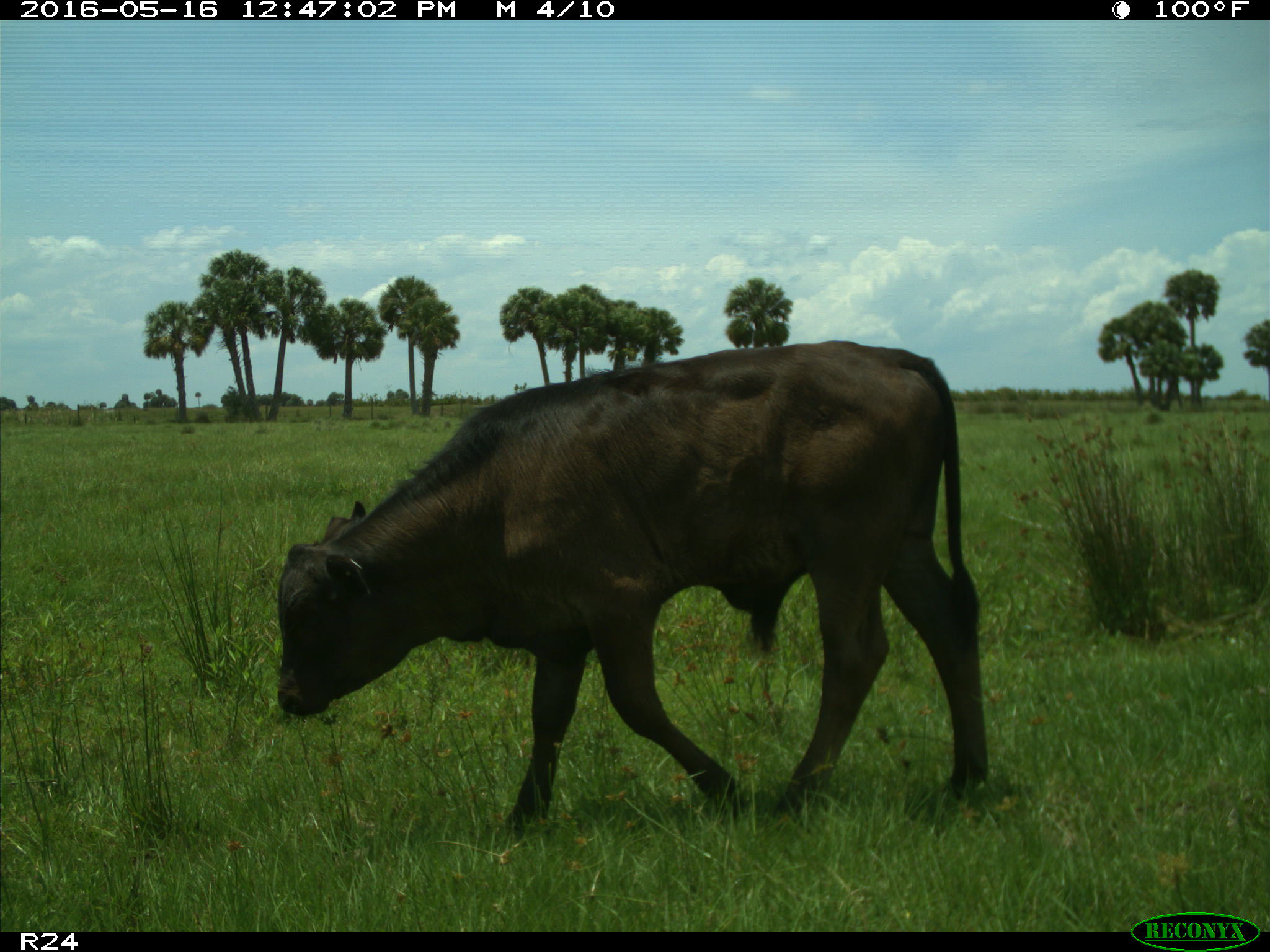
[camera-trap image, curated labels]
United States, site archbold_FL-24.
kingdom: Animalia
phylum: Chordata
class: Mammalia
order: Artiodactyla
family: Bovidae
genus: Bos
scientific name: Bos taurus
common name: domestic cow